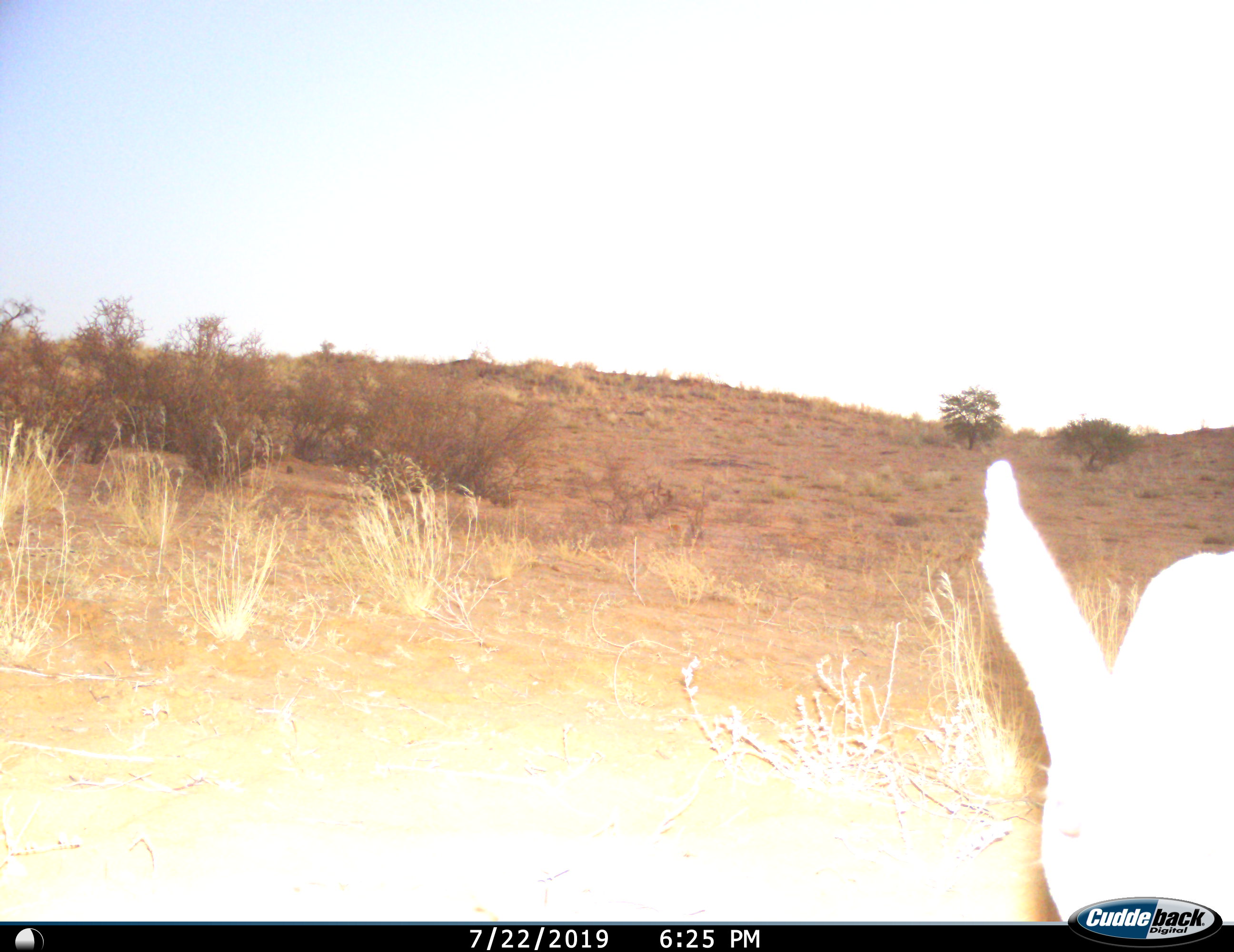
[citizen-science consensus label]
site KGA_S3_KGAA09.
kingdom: Animalia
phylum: Chordata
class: Mammalia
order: Artiodactyla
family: Bovidae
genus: Sylvicapra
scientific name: Sylvicapra grimmia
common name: common duiker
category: duikercommongrey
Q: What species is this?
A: Duikercommongrey (common duiker) (Sylvicapra grimmia).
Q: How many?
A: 1.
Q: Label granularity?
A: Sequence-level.